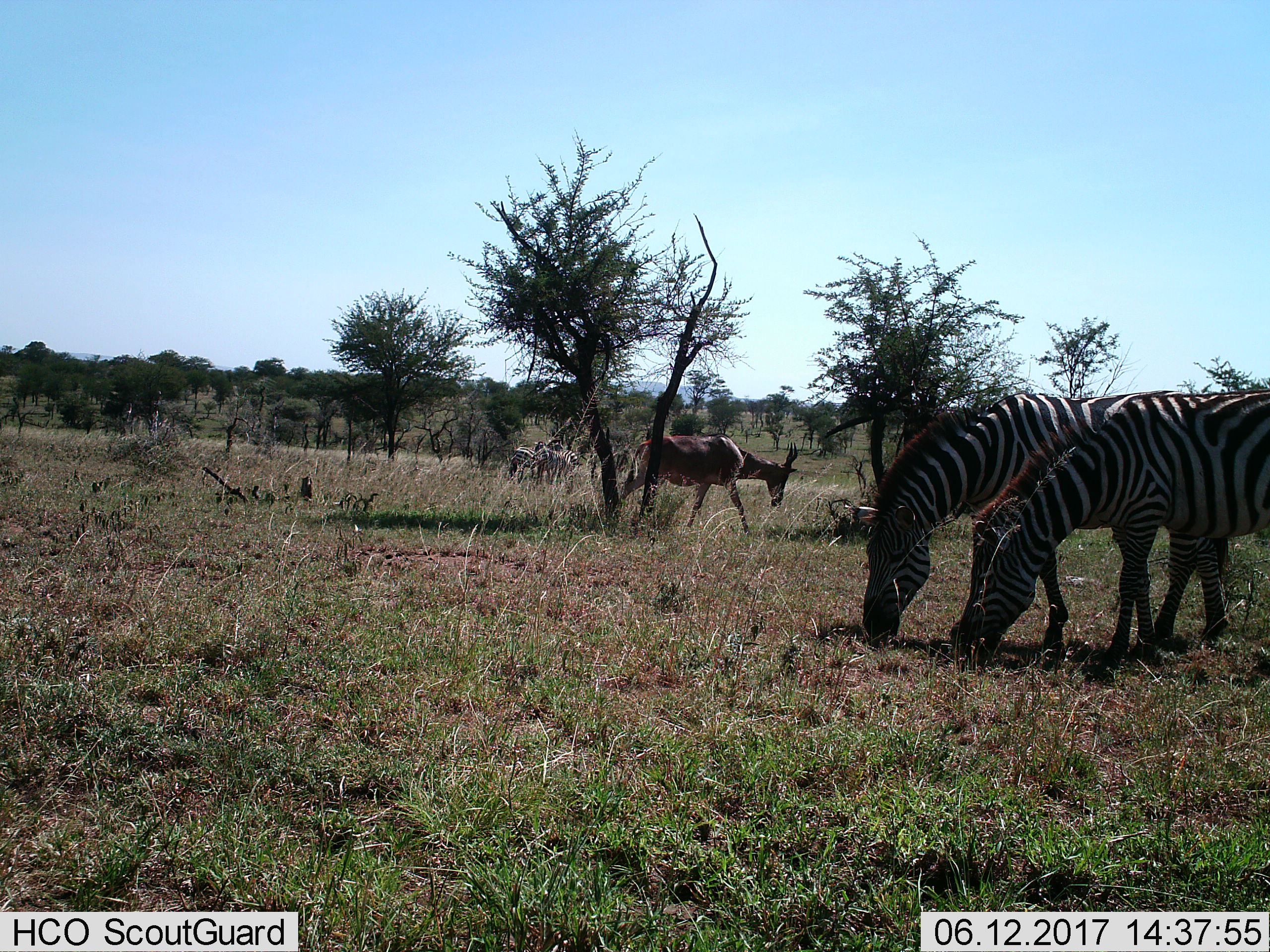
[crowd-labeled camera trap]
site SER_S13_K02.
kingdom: Animalia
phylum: Chordata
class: Mammalia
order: Artiodactyla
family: Bovidae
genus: Damaliscus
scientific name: Damaliscus lunatus jimela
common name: topi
Topi (Damaliscus lunatus jimela), count 1. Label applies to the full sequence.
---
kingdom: Animalia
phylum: Chordata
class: Mammalia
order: Perissodactyla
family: Equidae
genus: Equus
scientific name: Equus quagga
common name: plains zebra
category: zebraplains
Zebraplains (plains zebra) (Equus quagga), count 4. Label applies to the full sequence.